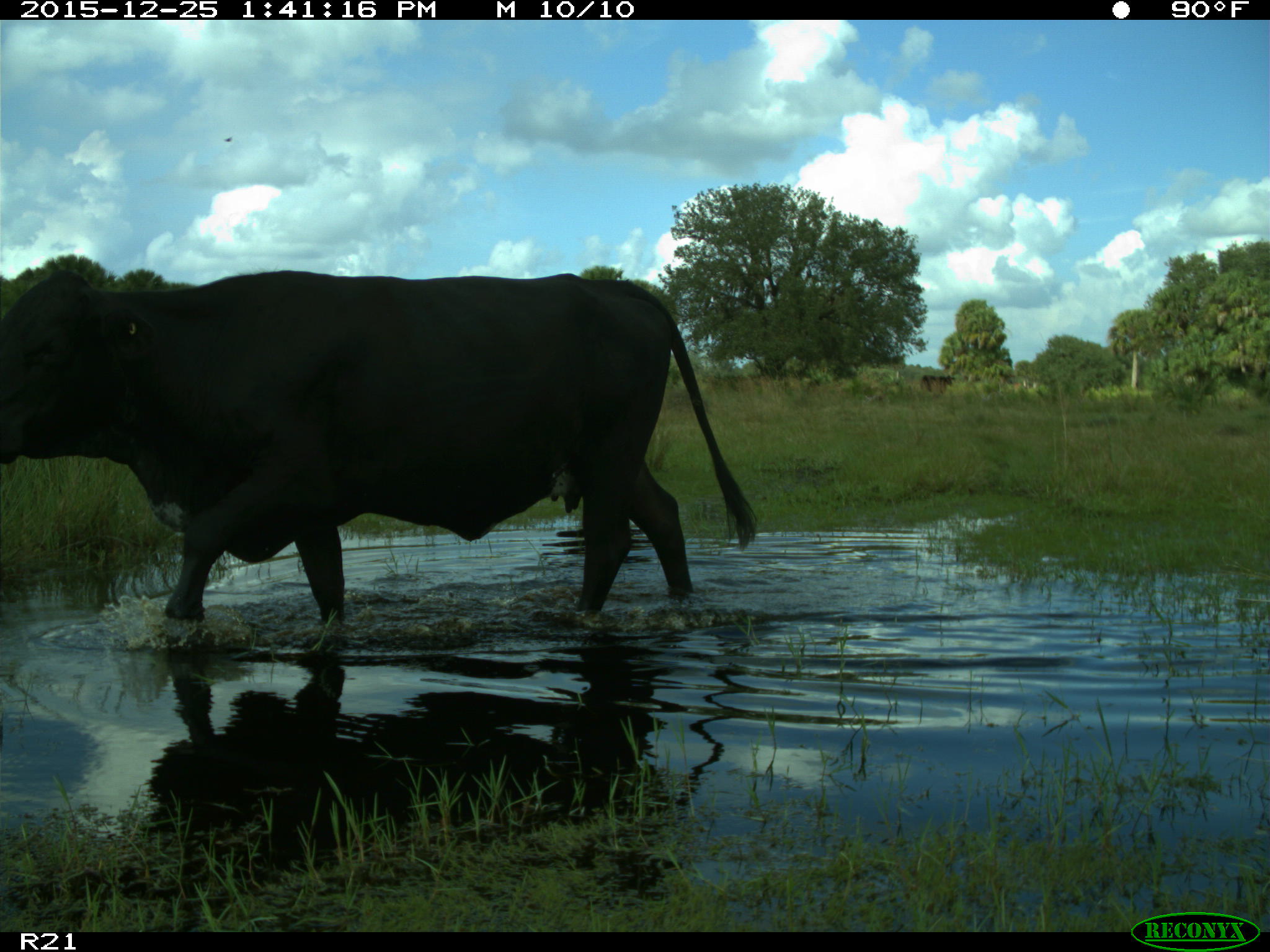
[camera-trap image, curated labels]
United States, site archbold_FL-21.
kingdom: Animalia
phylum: Chordata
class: Mammalia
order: Artiodactyla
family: Bovidae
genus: Bos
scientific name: Bos taurus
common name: domestic cow